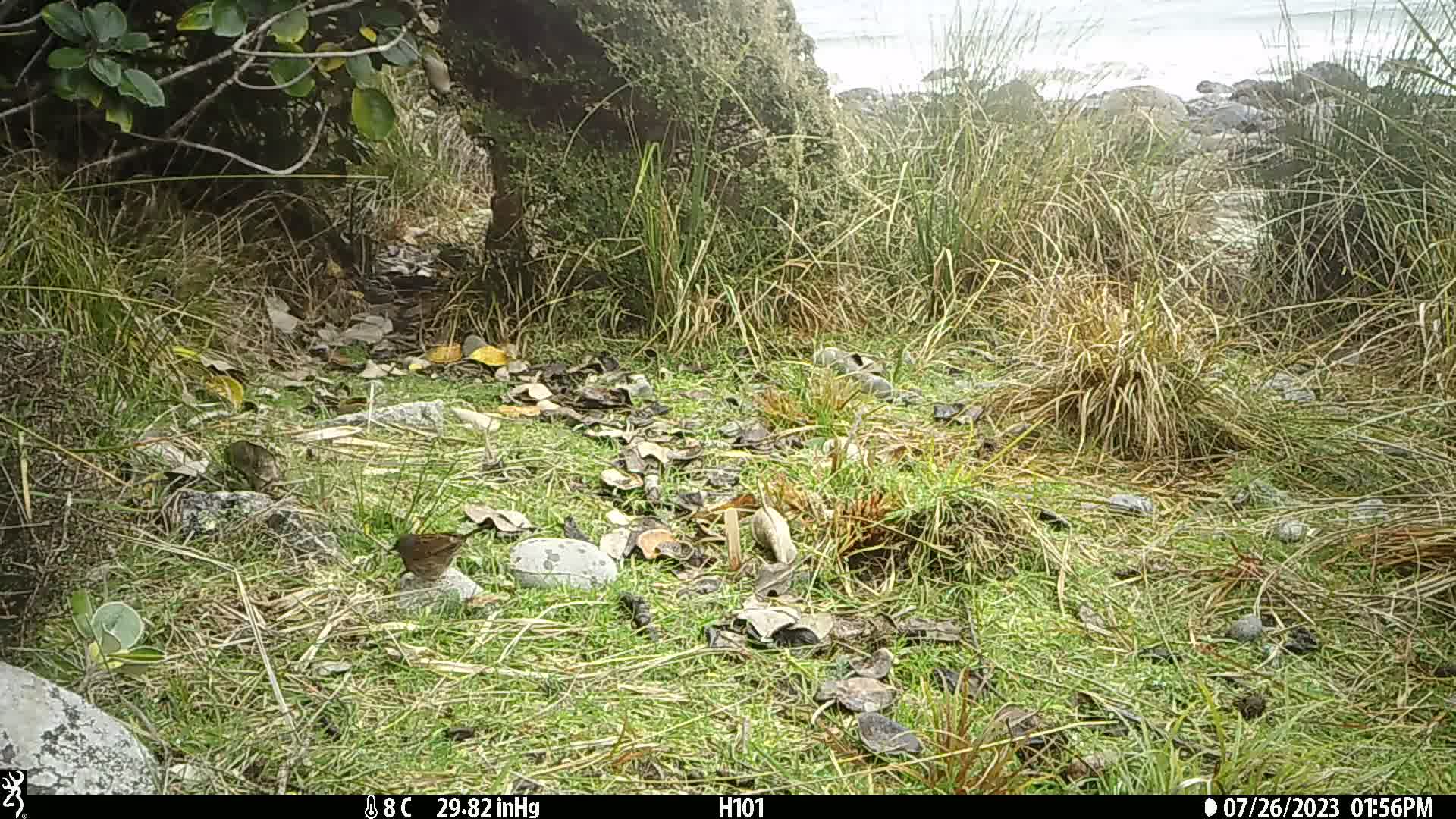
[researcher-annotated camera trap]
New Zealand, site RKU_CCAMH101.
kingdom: Animalia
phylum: Chordata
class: Aves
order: Passeriformes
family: Prunellidae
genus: Prunella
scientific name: Prunella modularis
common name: dunnock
Dunnock (Prunella modularis).